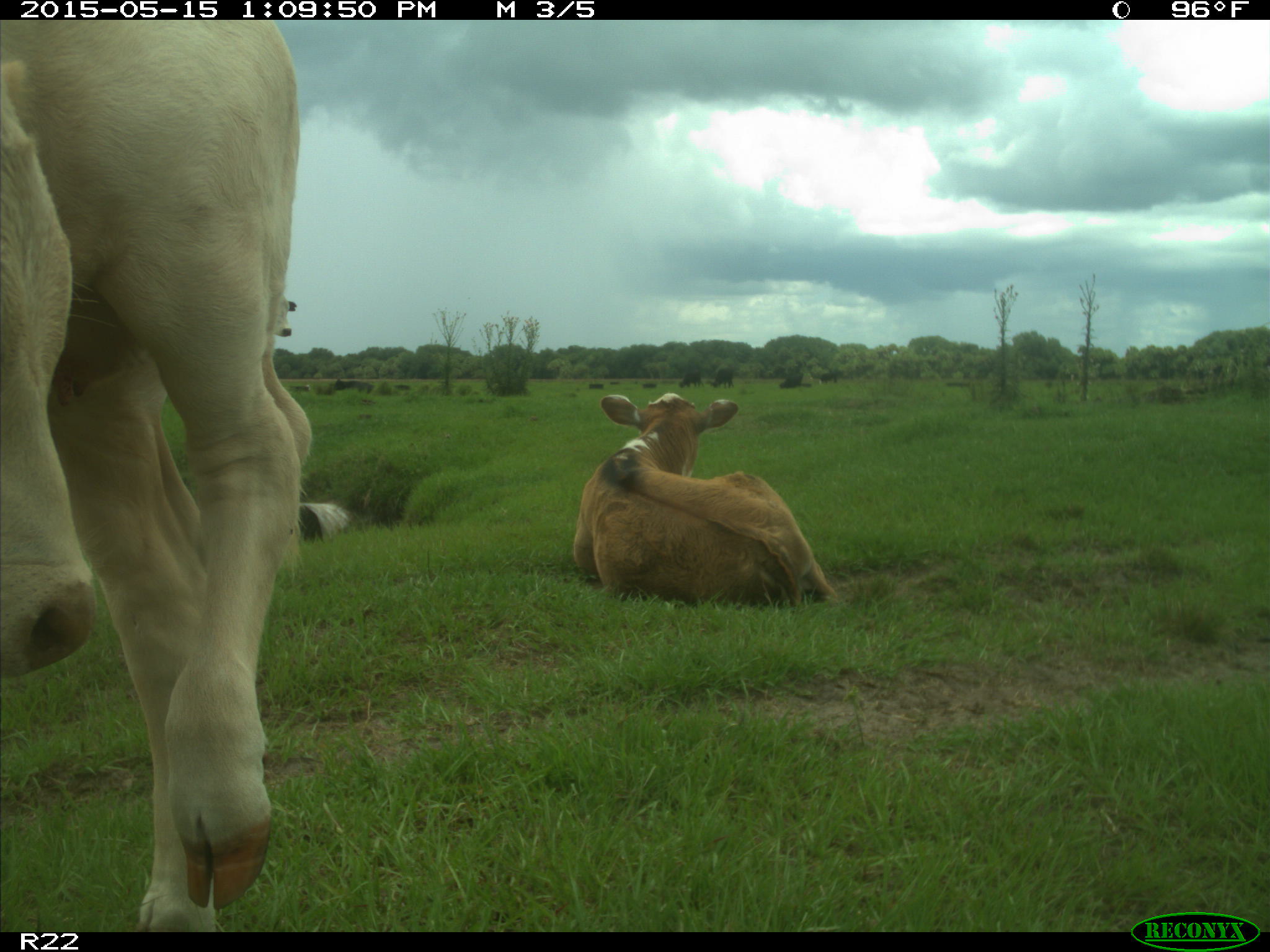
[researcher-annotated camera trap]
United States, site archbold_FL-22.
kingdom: Animalia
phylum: Chordata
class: Mammalia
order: Artiodactyla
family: Bovidae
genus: Bos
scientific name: Bos taurus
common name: domestic cow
Bos taurus (domestic cow).